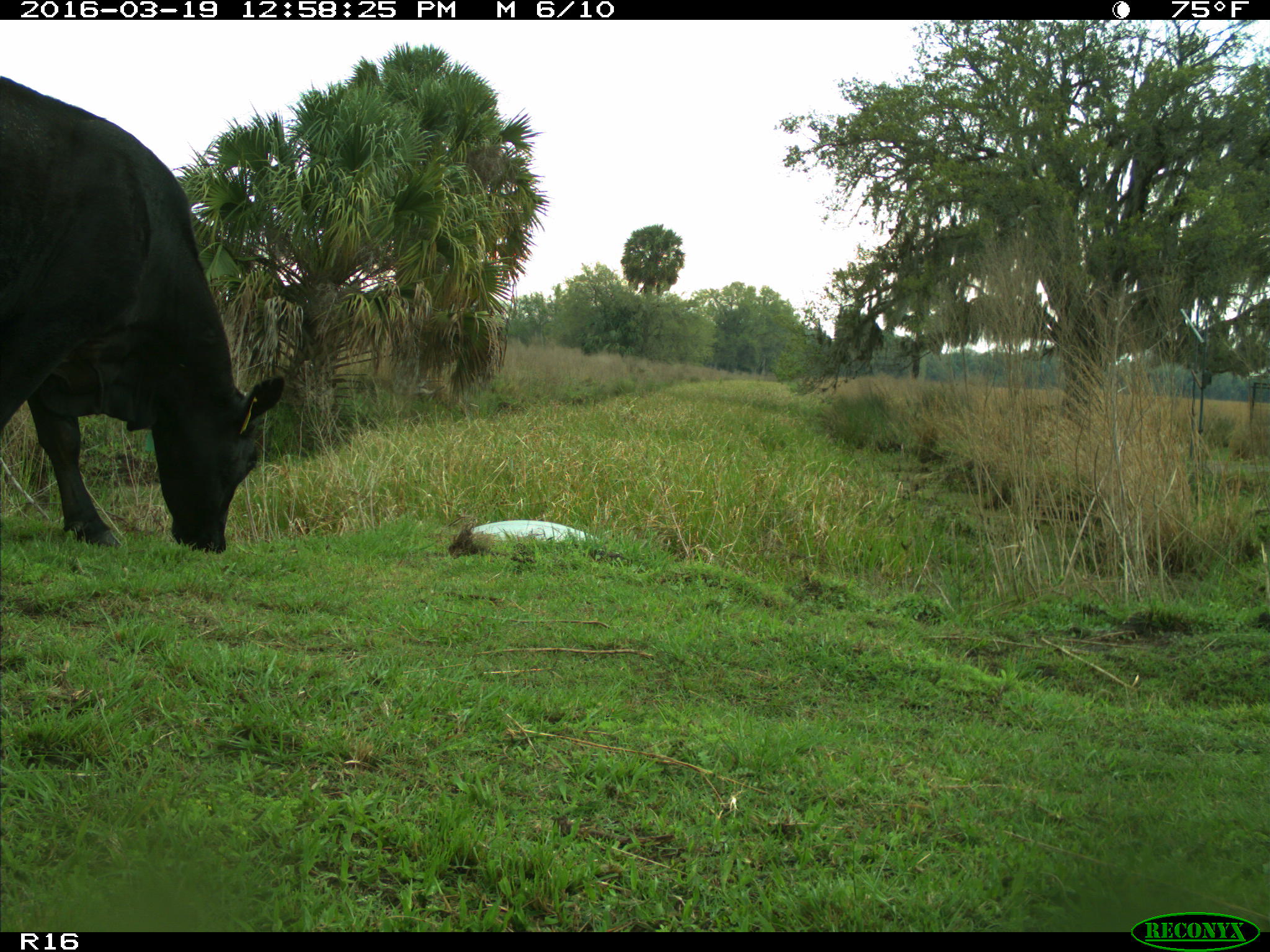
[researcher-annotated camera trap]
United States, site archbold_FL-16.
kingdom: Animalia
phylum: Chordata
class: Mammalia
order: Artiodactyla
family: Bovidae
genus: Bos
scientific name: Bos taurus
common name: domestic cow